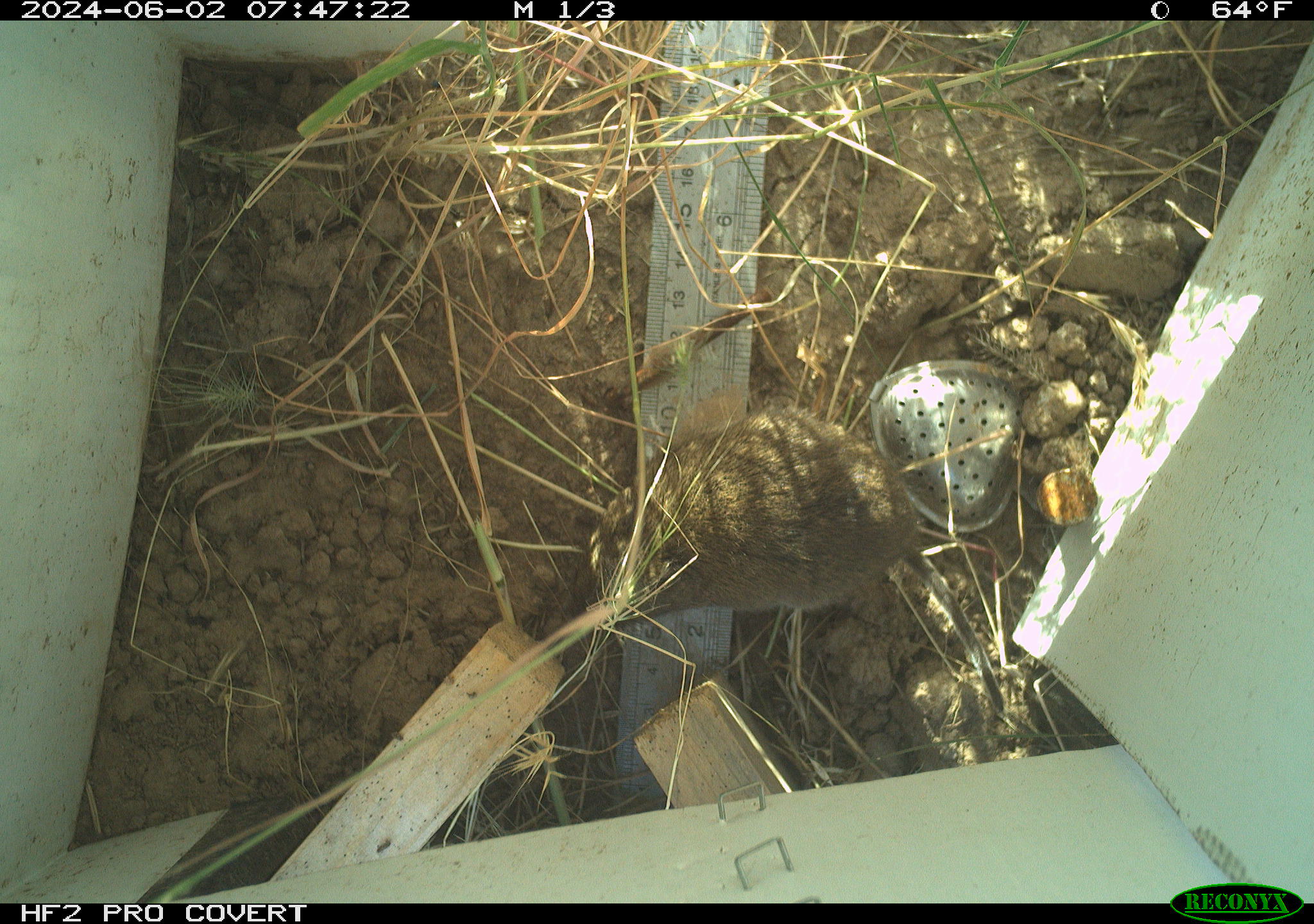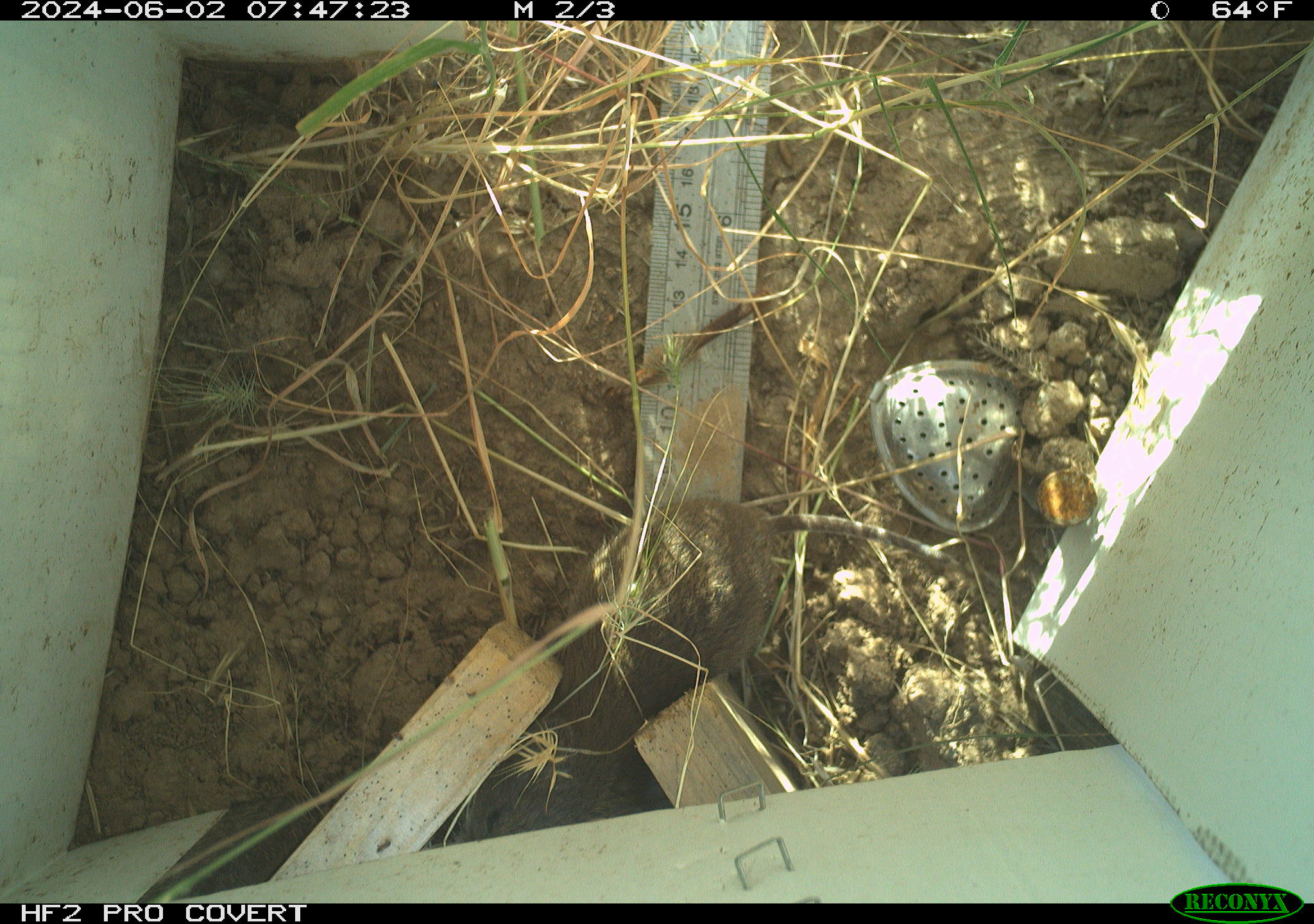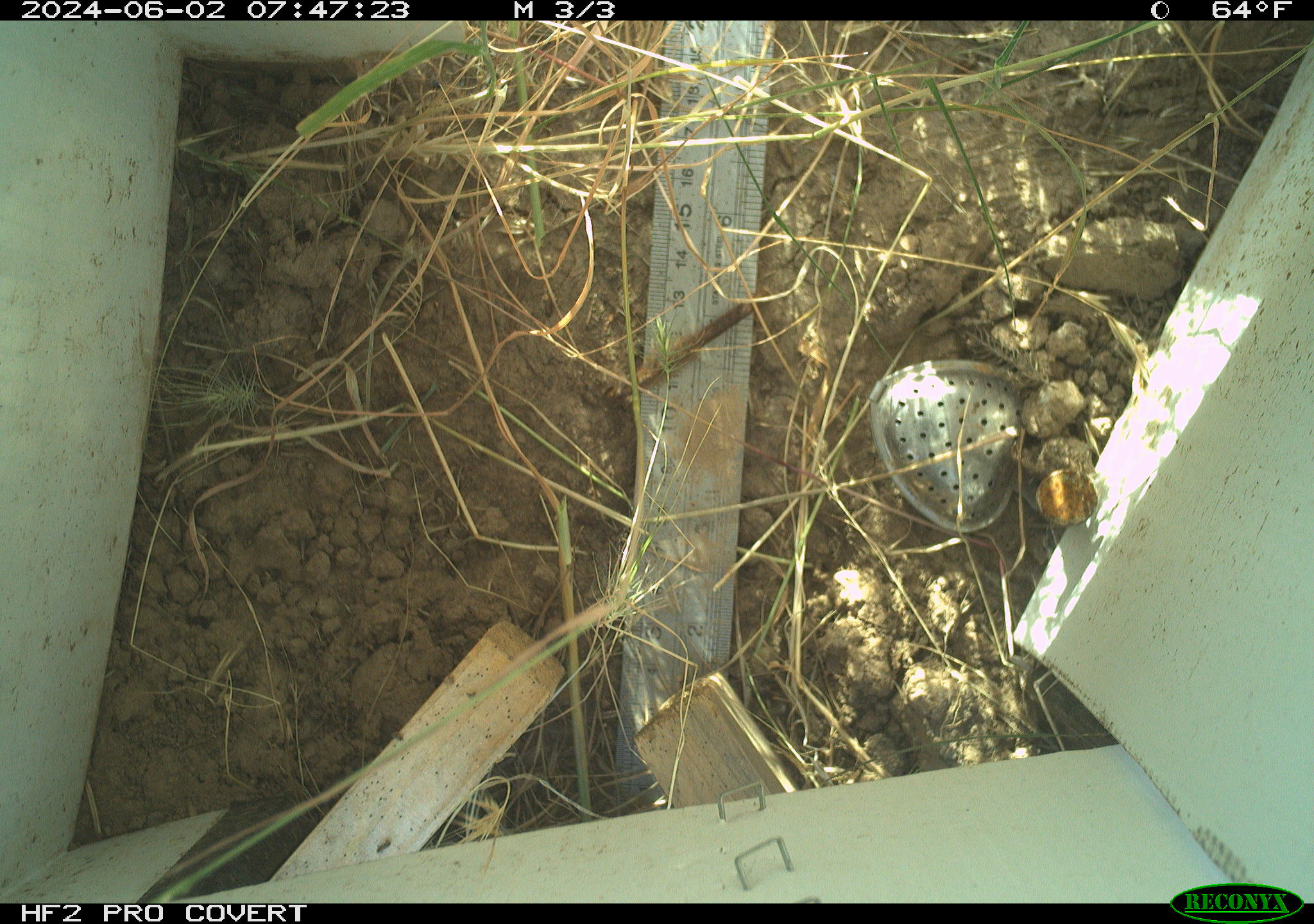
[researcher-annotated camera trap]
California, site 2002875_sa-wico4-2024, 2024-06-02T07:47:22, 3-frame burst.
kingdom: Animalia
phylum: Chordata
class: Mammalia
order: Rodentia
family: Cricetidae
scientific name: Arvicolinae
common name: voles, lemmings, and muskrats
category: arvicolinae subfamily